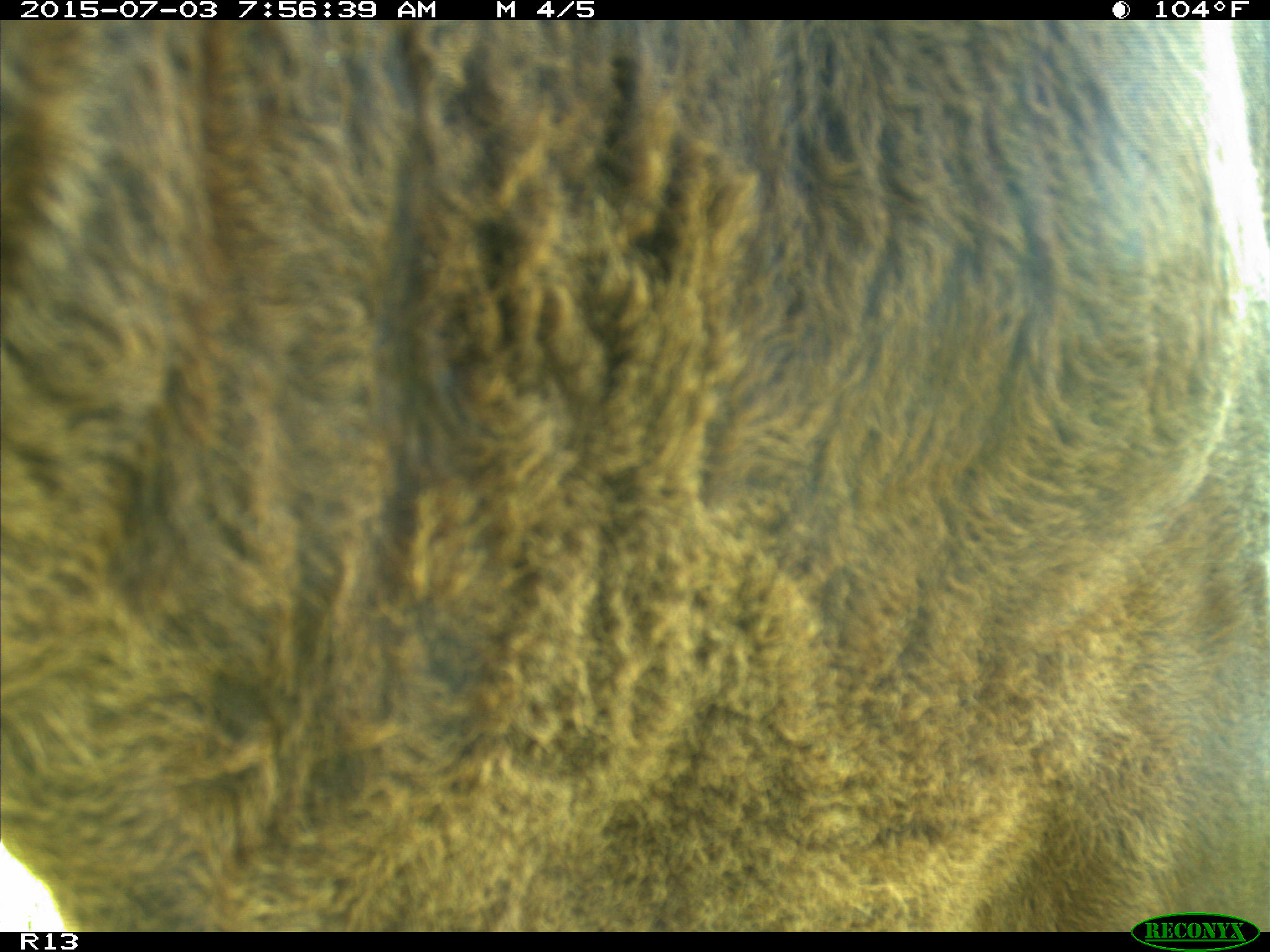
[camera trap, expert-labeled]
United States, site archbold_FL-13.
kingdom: Animalia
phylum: Chordata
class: Mammalia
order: Artiodactyla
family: Bovidae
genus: Bos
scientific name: Bos taurus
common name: domestic cow